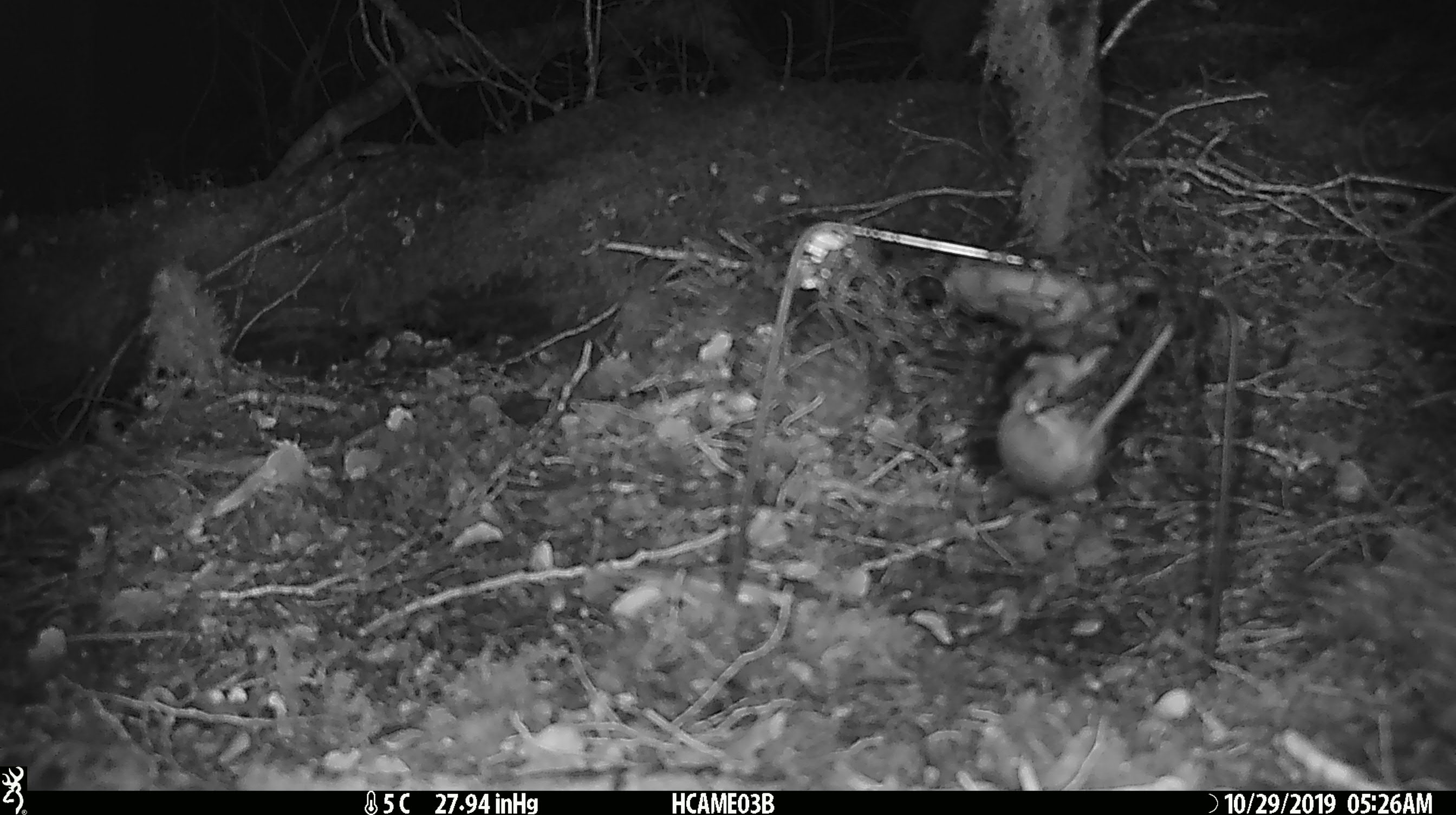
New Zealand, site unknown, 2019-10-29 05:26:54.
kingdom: Animalia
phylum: Chordata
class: Mammalia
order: Rodentia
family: Muridae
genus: Mus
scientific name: Mus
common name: mouse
Mouse (Mus).